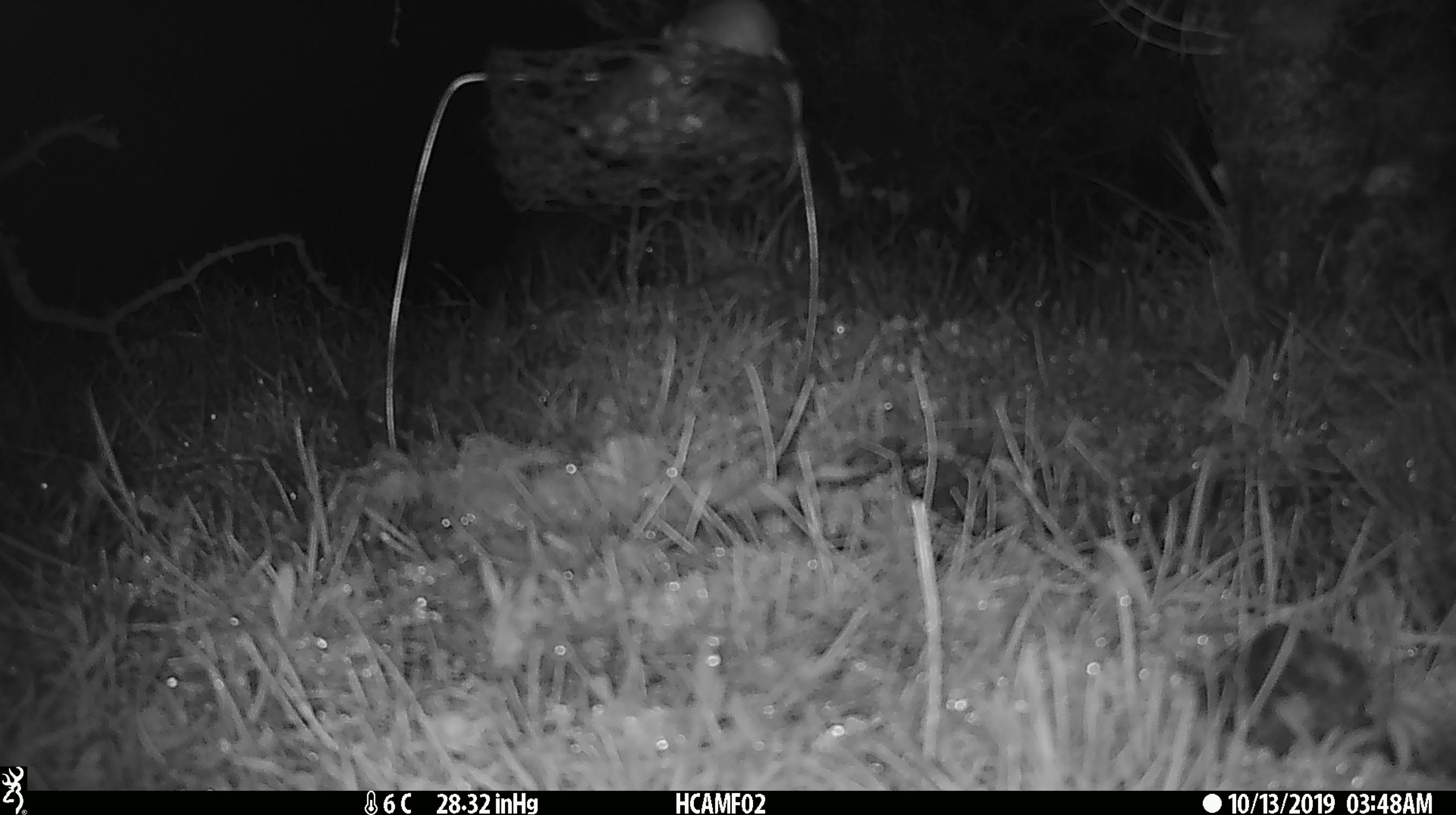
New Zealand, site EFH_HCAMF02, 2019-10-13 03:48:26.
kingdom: Animalia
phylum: Chordata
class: Mammalia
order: Rodentia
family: Muridae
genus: Mus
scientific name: Mus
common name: mouse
Mouse (Mus).